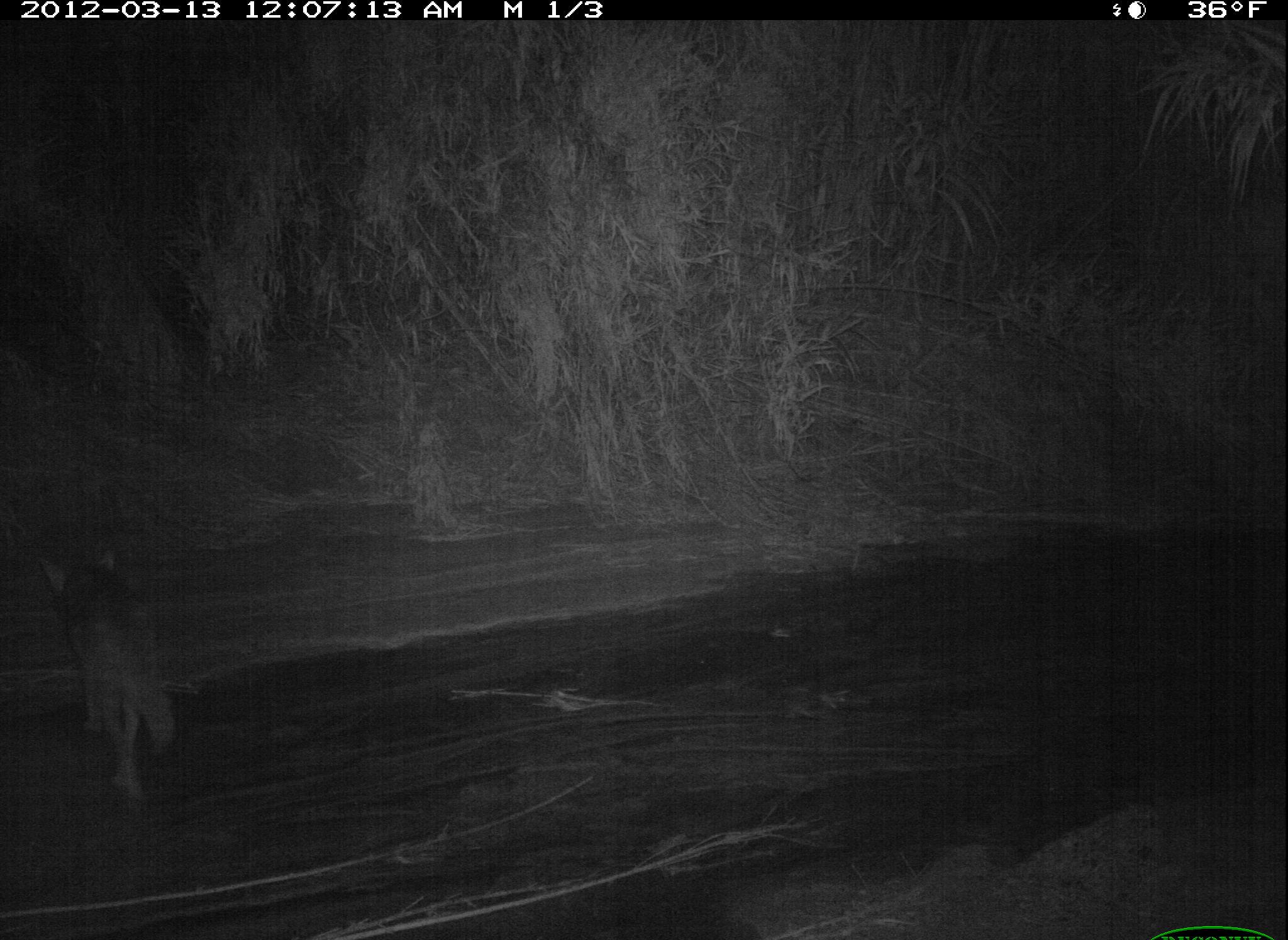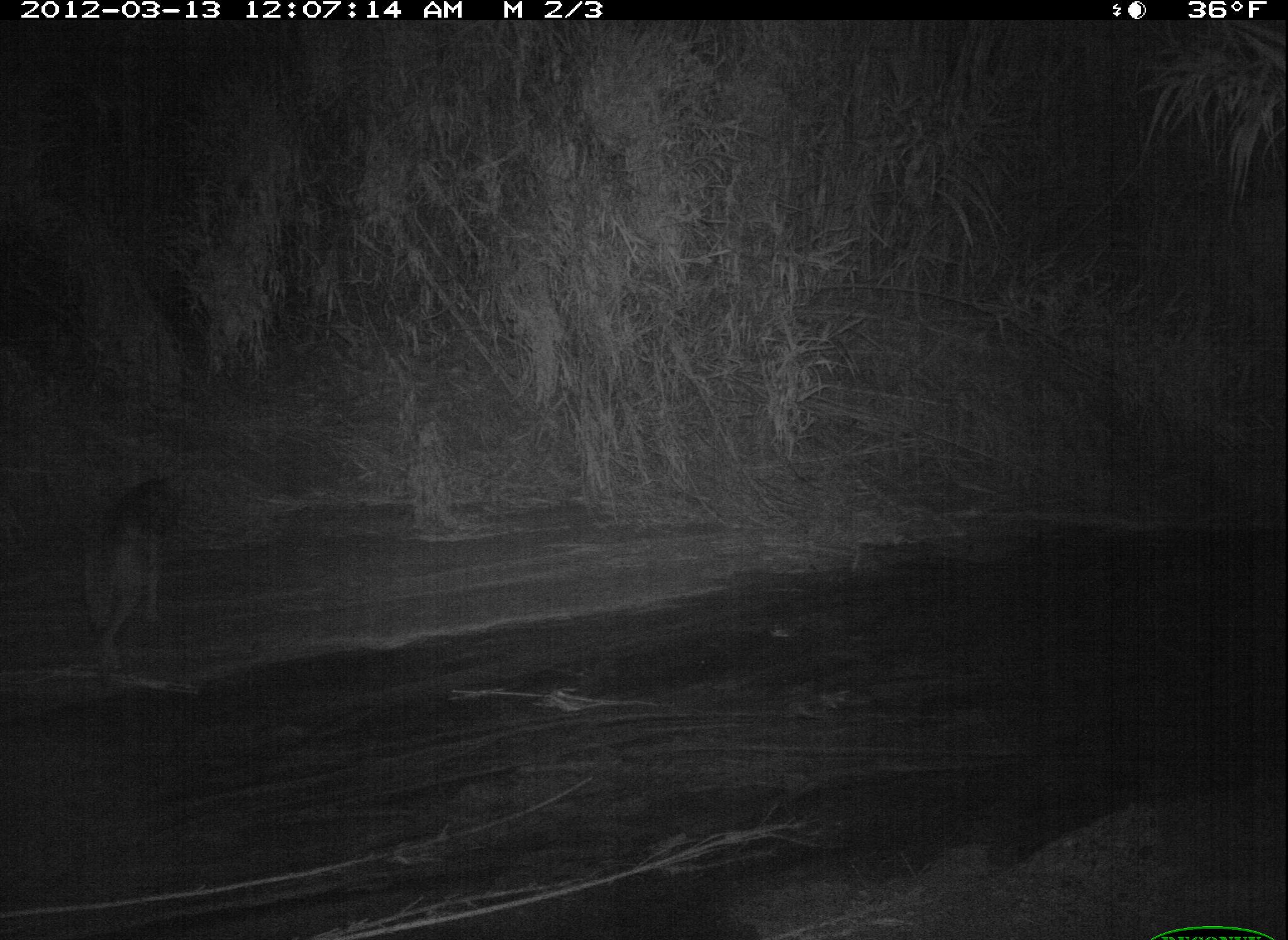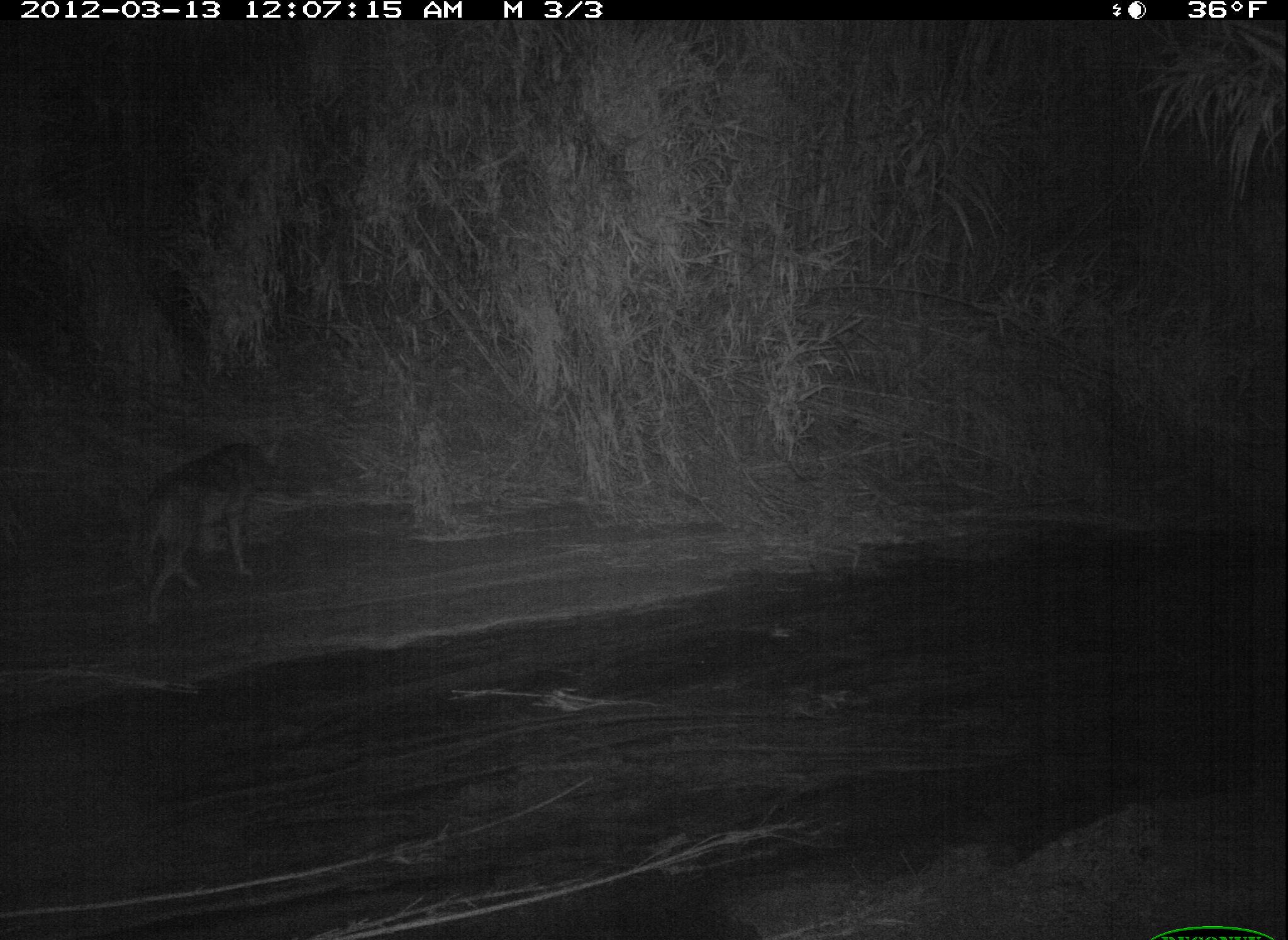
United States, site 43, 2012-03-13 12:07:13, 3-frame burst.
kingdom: Animalia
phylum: Chordata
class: Mammalia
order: Carnivora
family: Canidae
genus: Canis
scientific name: Canis latrans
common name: coyote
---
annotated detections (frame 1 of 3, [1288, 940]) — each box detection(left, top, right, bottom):
coyote: detection(29, 544, 190, 815)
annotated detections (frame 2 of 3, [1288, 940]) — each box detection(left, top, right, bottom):
coyote: detection(68, 457, 201, 670)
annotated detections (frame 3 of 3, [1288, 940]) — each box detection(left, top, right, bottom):
coyote: detection(126, 433, 290, 620)